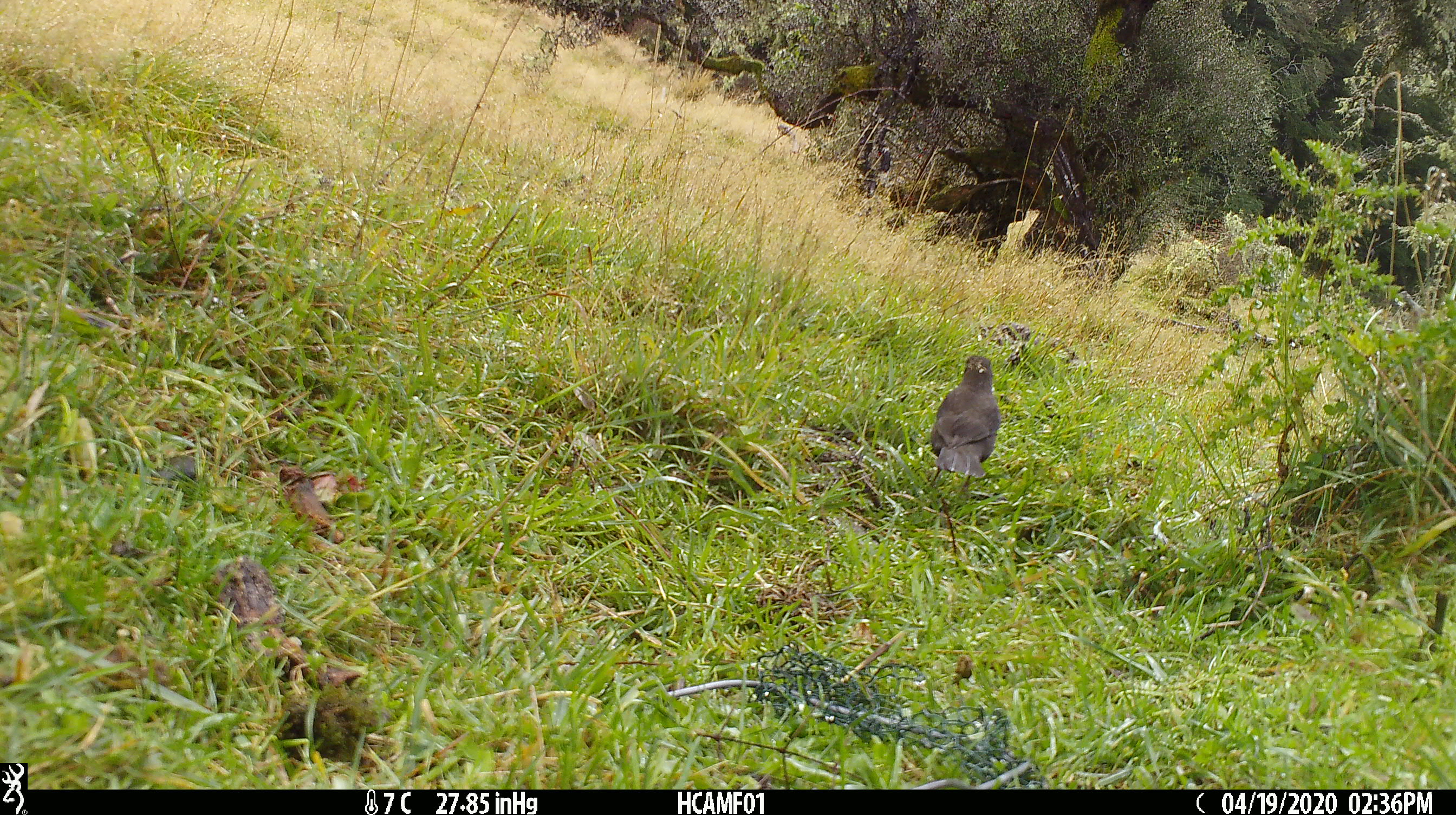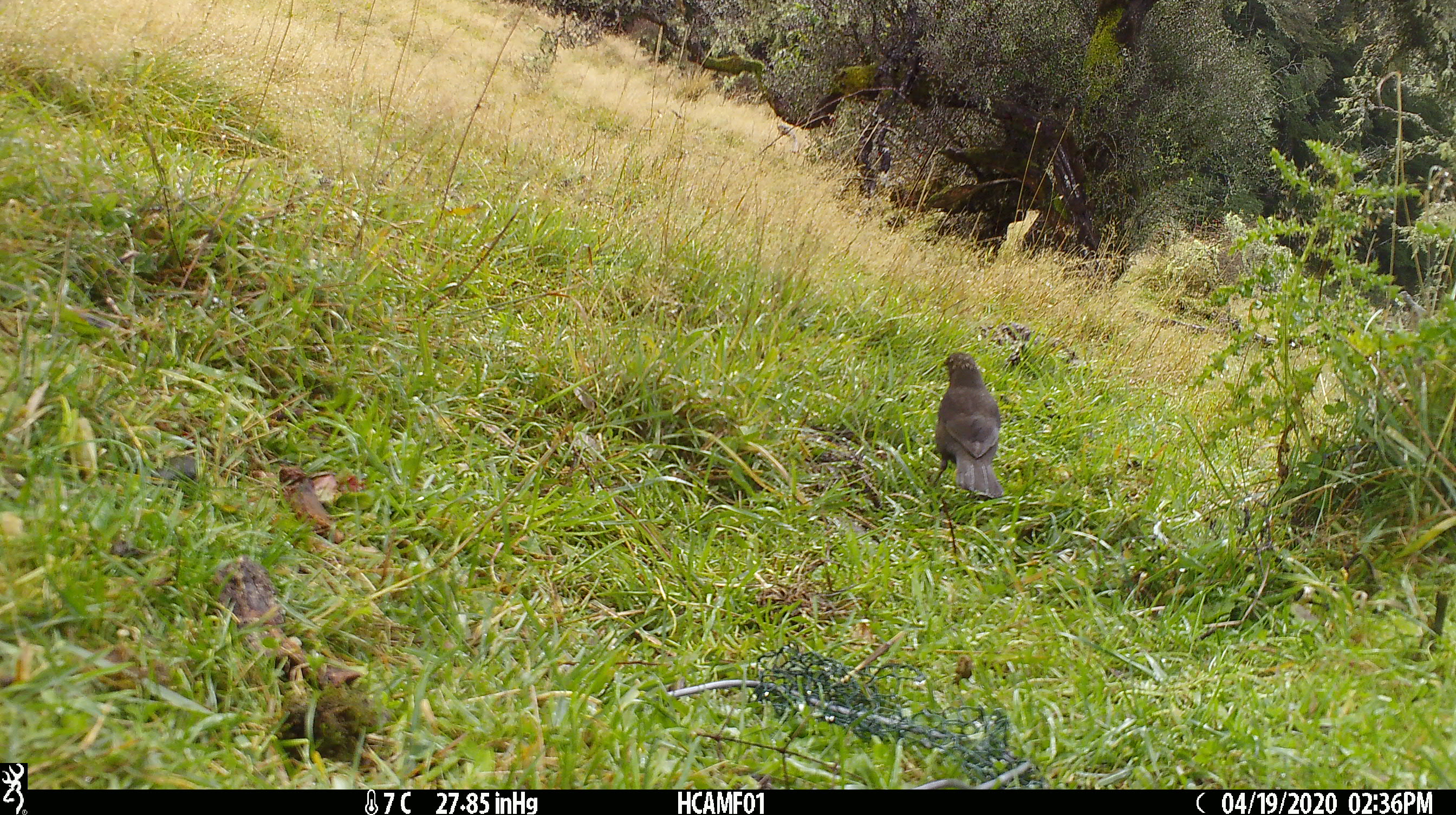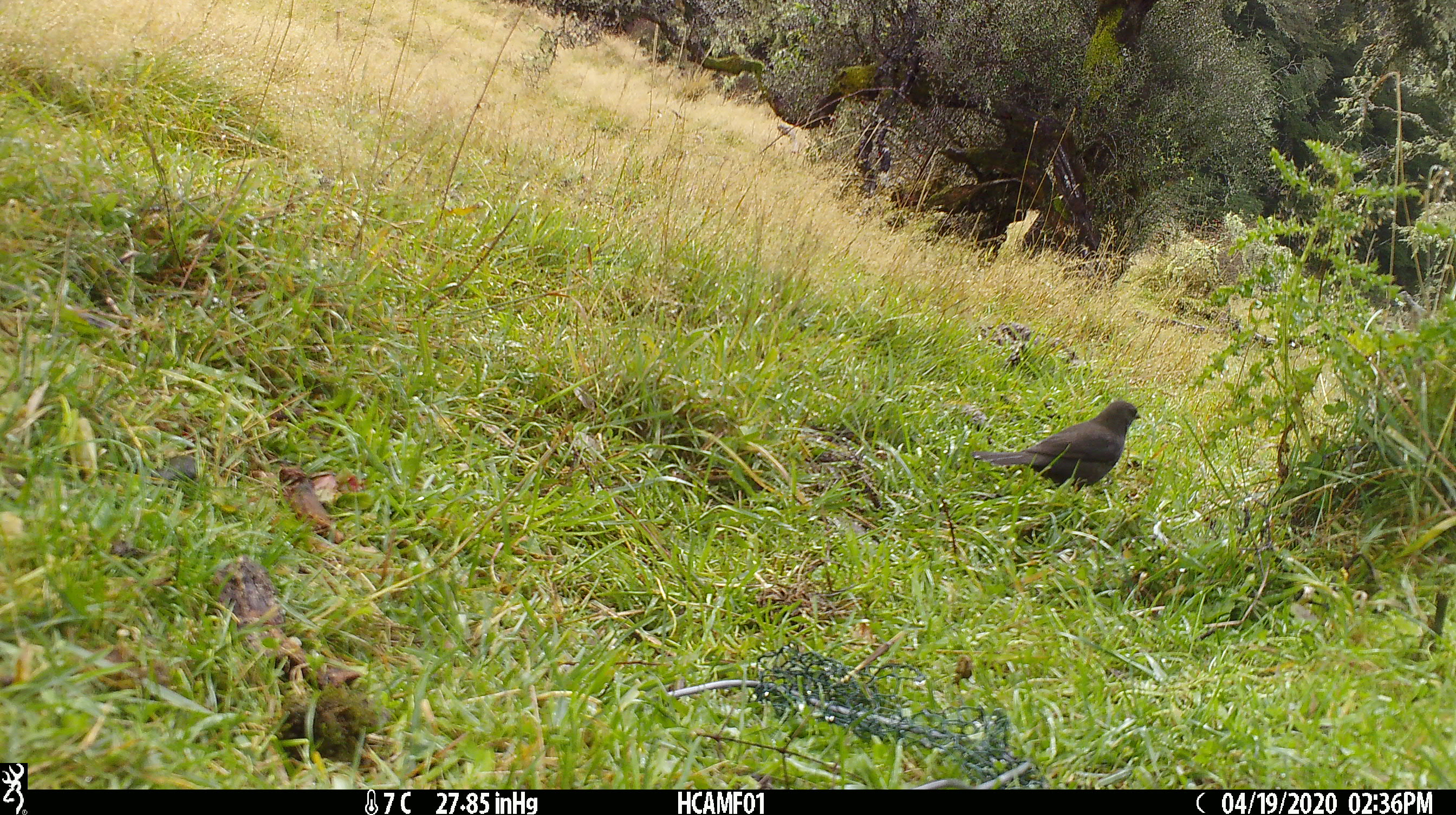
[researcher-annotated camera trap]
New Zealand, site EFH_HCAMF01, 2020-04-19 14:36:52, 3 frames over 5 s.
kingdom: Animalia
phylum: Chordata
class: Aves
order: Passeriformes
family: Turdidae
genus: Turdus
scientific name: Turdus merula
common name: eurasian blackbird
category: blackbird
Blackbird (eurasian blackbird) (Turdus merula).